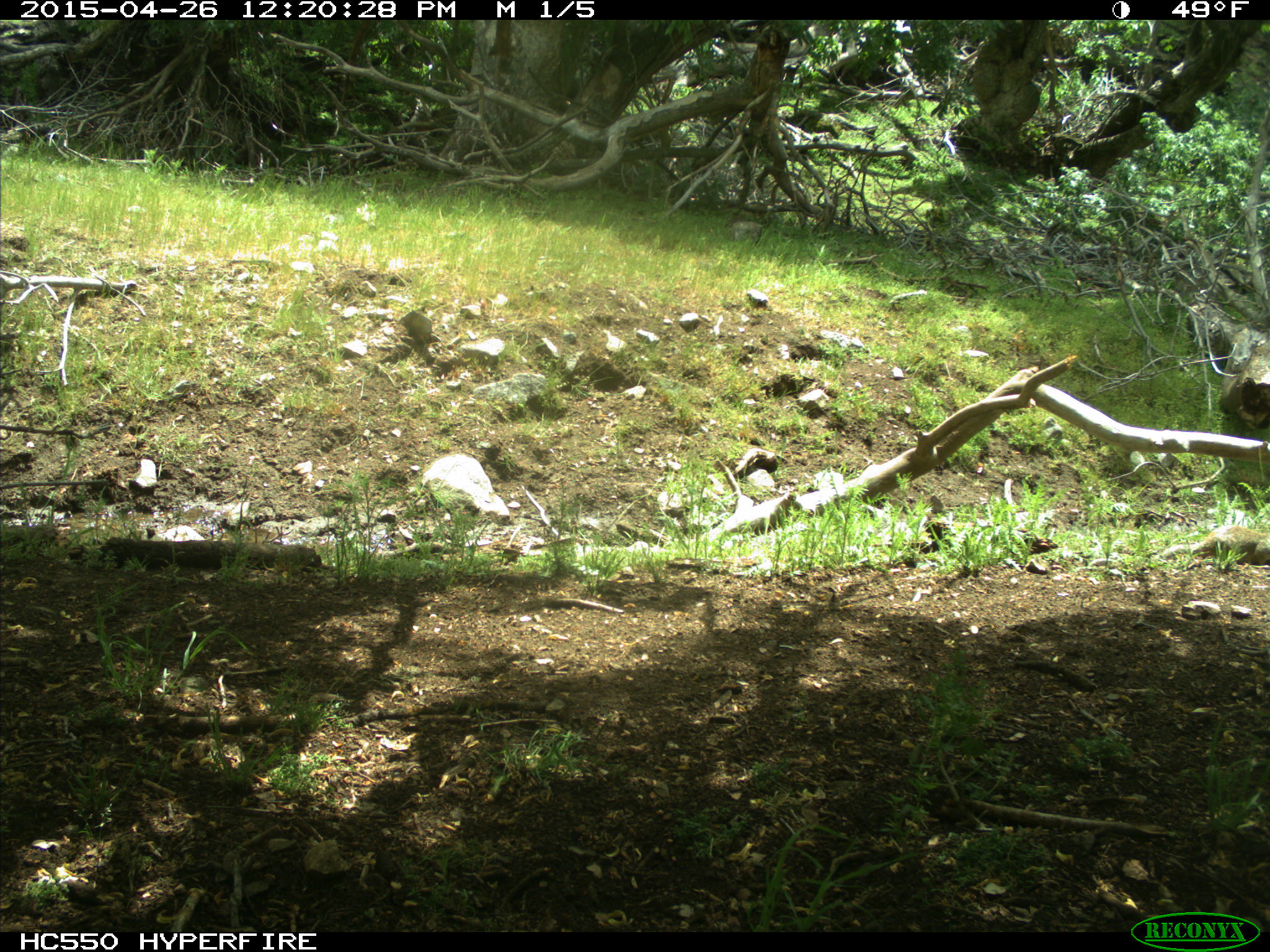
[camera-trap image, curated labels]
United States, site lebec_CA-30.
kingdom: Animalia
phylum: Chordata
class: Mammalia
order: Rodentia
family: Sciuridae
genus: Otospermophilus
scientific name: Otospermophilus beecheyi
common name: california ground squirrel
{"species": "Otospermophilus beecheyi (california ground squirrel)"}